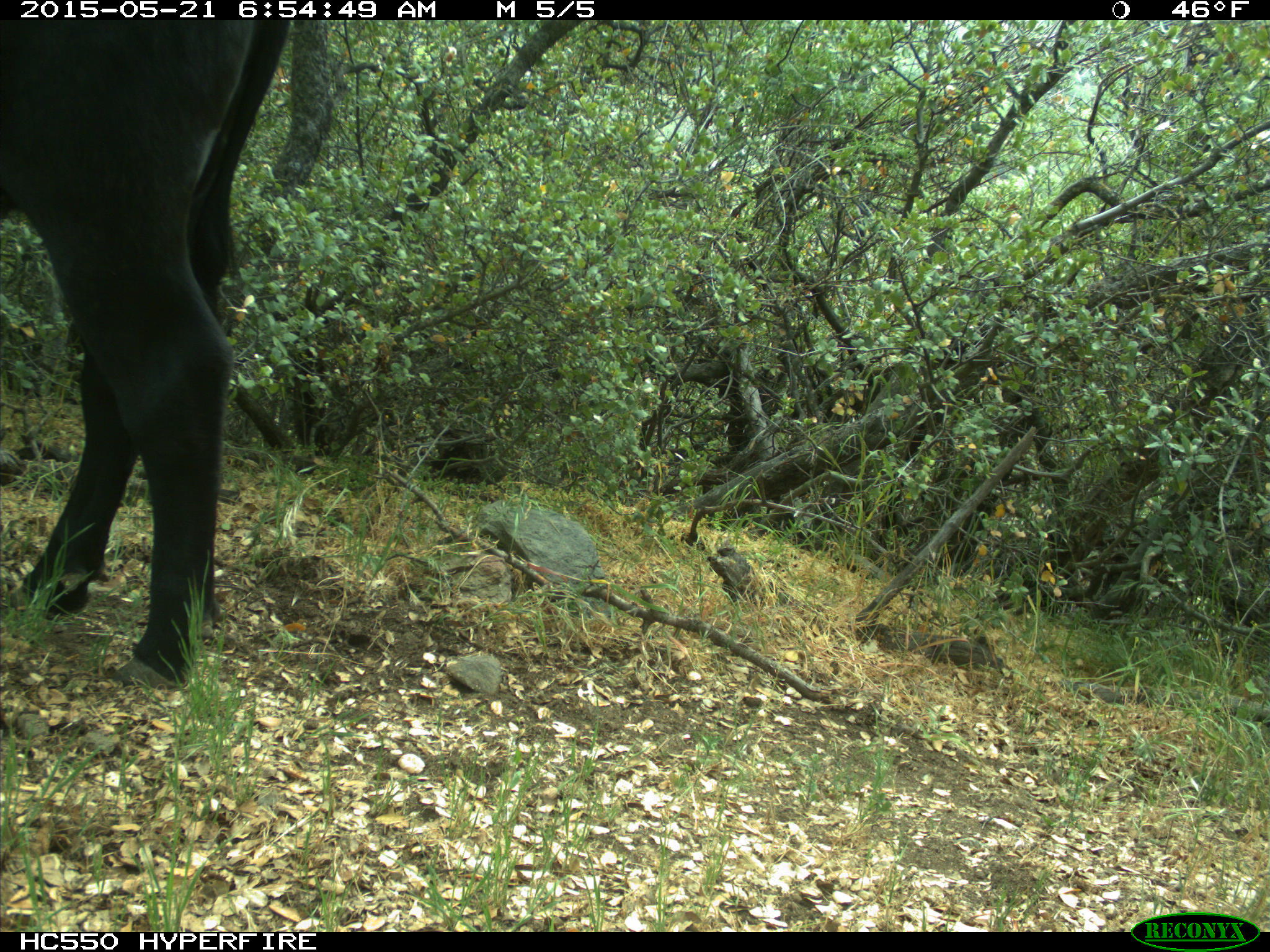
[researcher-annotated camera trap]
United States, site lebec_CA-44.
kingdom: Animalia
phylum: Chordata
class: Mammalia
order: Artiodactyla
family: Bovidae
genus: Bos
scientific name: Bos taurus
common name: domestic cow